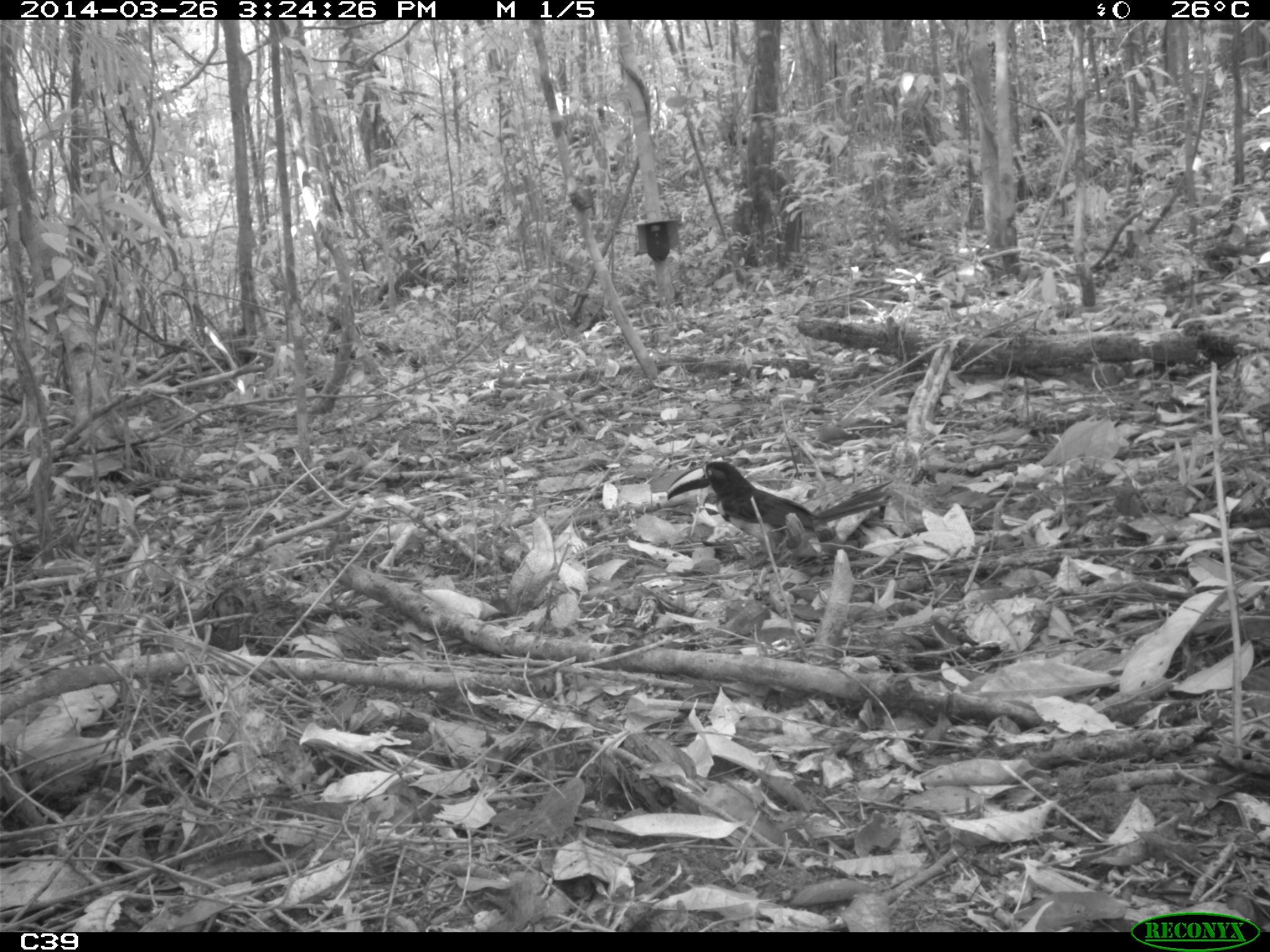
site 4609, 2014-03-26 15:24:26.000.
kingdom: Animalia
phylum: Chordata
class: Aves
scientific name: Aves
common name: bird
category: unknown bird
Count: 1.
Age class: adult.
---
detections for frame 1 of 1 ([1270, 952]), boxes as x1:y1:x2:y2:
unknown bird: 665:460:894:551